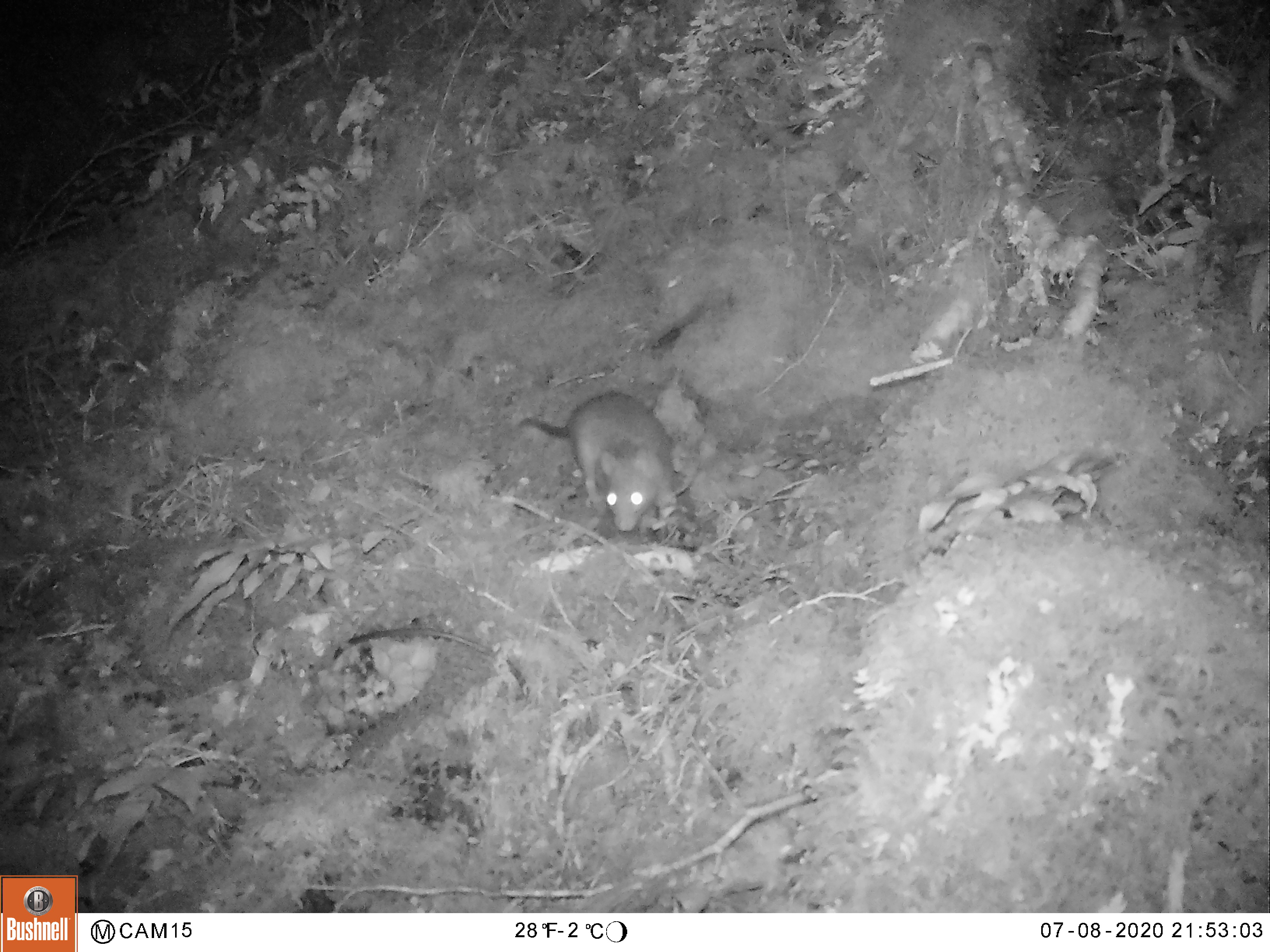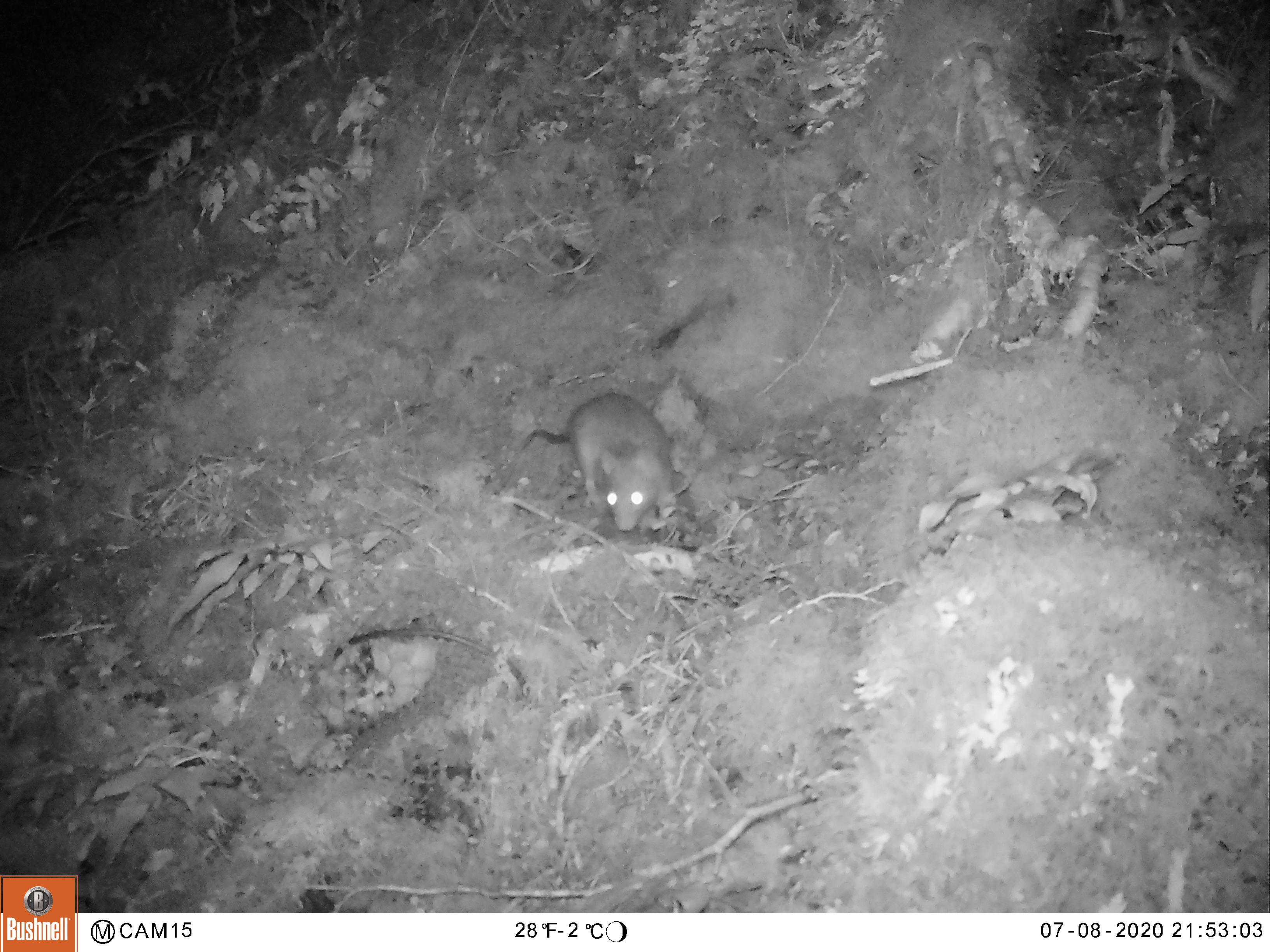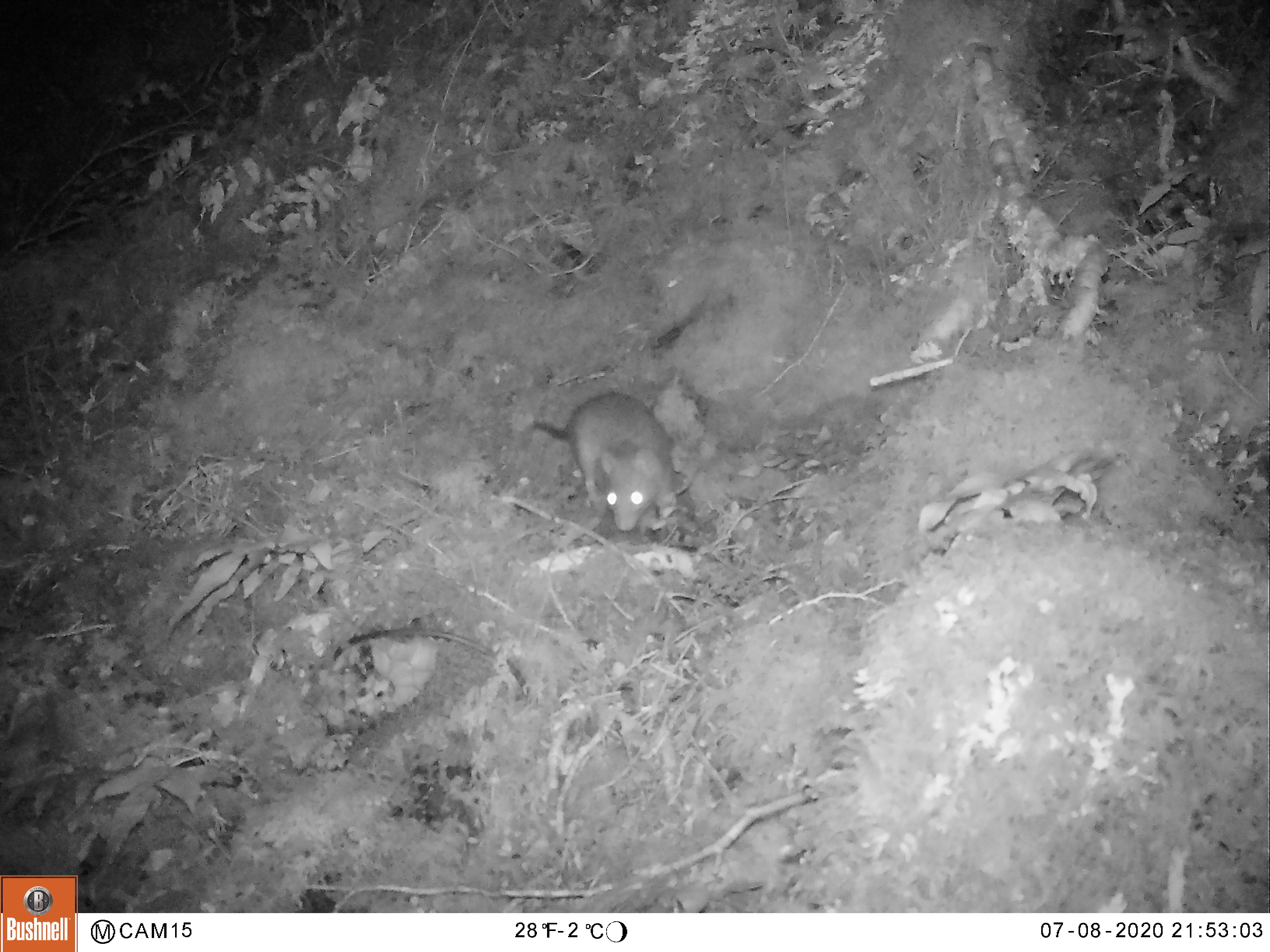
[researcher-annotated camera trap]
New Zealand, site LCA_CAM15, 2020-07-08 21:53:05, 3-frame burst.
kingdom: Animalia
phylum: Chordata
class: Mammalia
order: Rodentia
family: Muridae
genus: Rattus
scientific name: Rattus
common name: rat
Rat (Rattus).